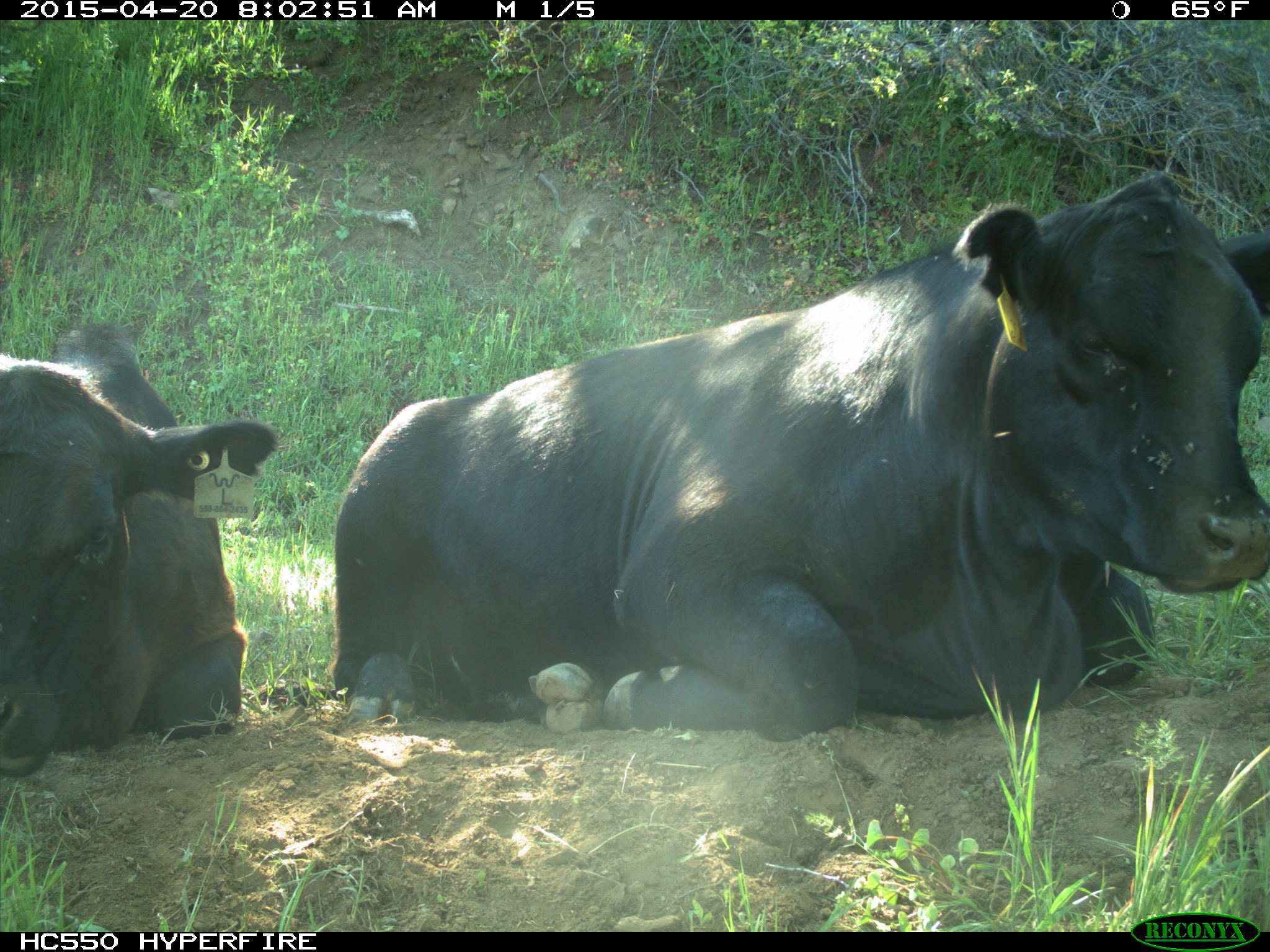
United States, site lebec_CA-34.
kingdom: Animalia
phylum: Chordata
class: Mammalia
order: Artiodactyla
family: Bovidae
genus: Bos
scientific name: Bos taurus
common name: domestic cow